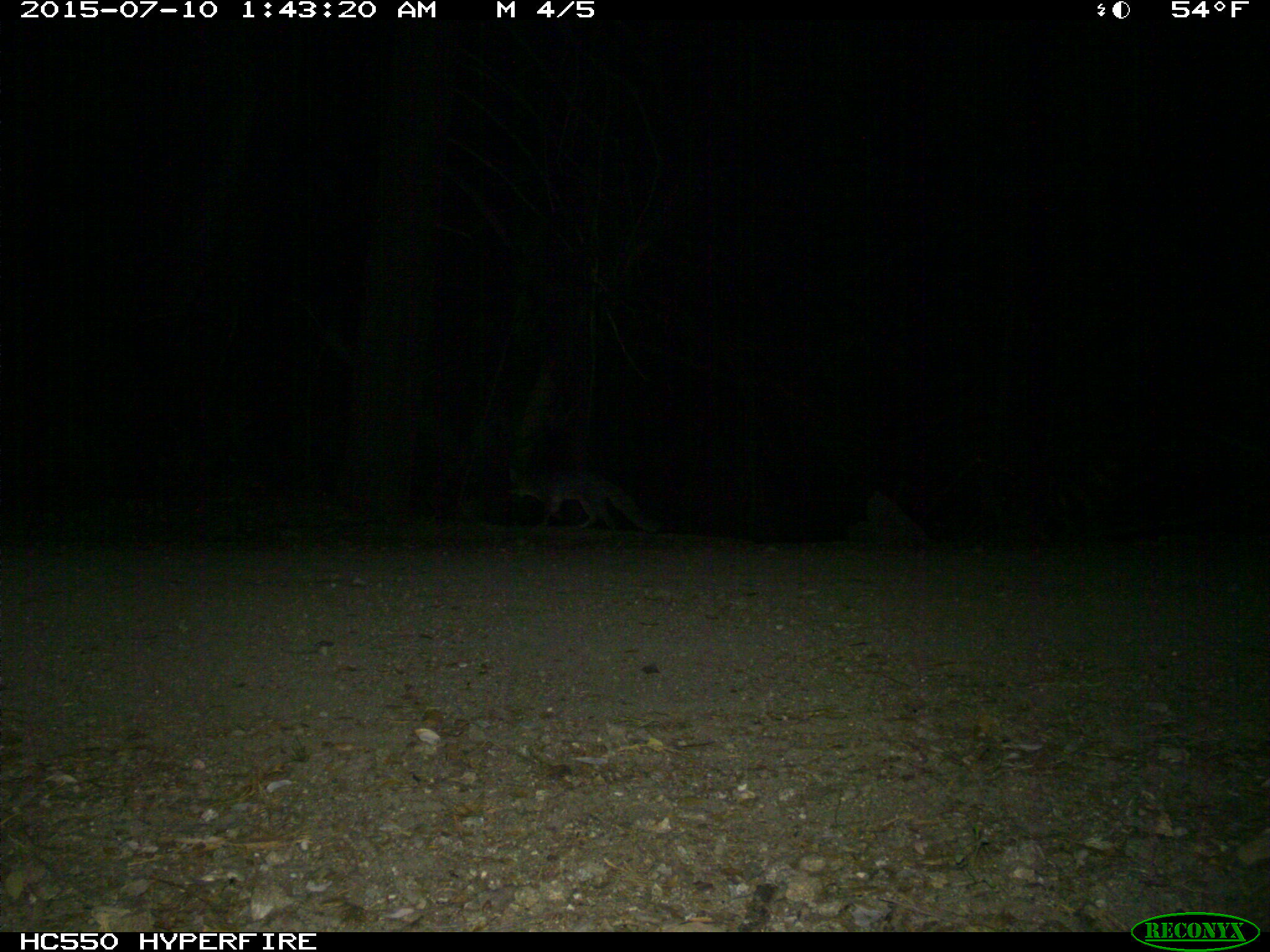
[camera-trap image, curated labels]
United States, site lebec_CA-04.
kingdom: Animalia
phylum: Chordata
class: Mammalia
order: Carnivora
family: Canidae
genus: Urocyon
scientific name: Urocyon cinereoargenteus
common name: gray fox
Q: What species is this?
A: Urocyon cinereoargenteus (gray fox).